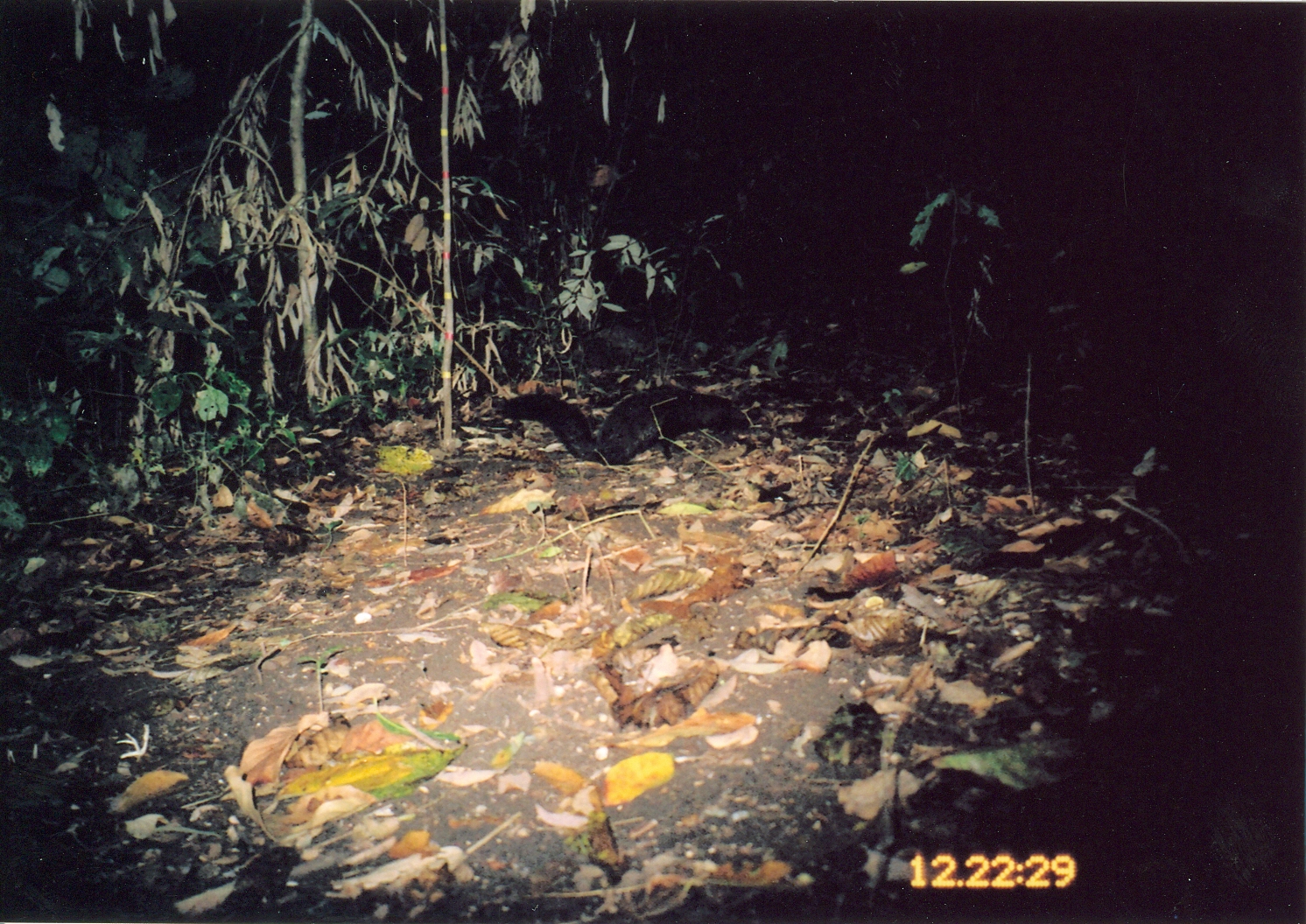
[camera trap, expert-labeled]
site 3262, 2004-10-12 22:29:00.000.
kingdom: Animalia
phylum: Chordata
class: Mammalia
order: Carnivora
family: Herpestidae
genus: Bdeogale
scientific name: Bdeogale crassicauda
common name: bushy-tailed mongoose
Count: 1.